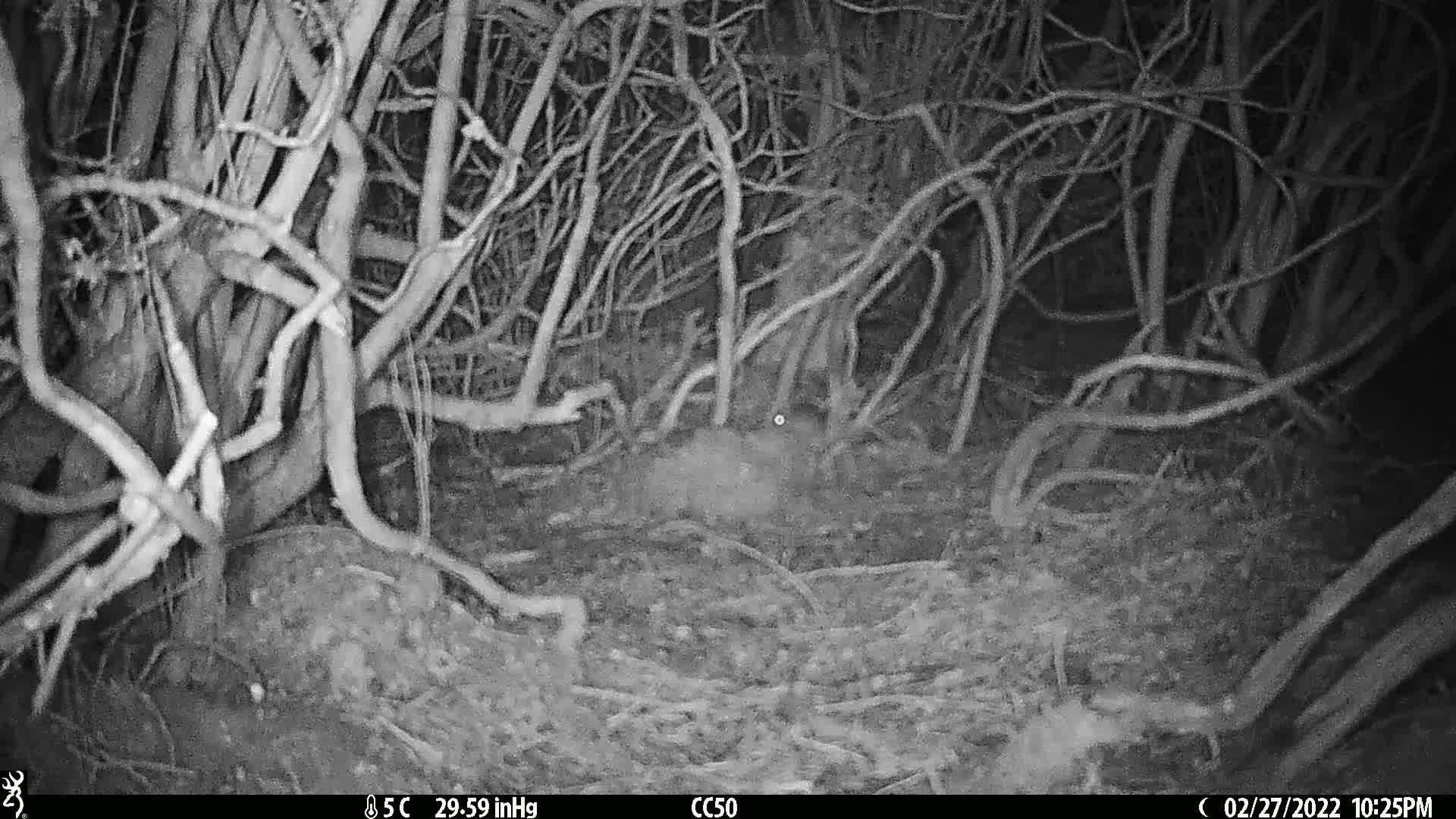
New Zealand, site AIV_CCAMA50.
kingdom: Animalia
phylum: Chordata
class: Mammalia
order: Rodentia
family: Muridae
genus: Mus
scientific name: Mus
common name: mouse